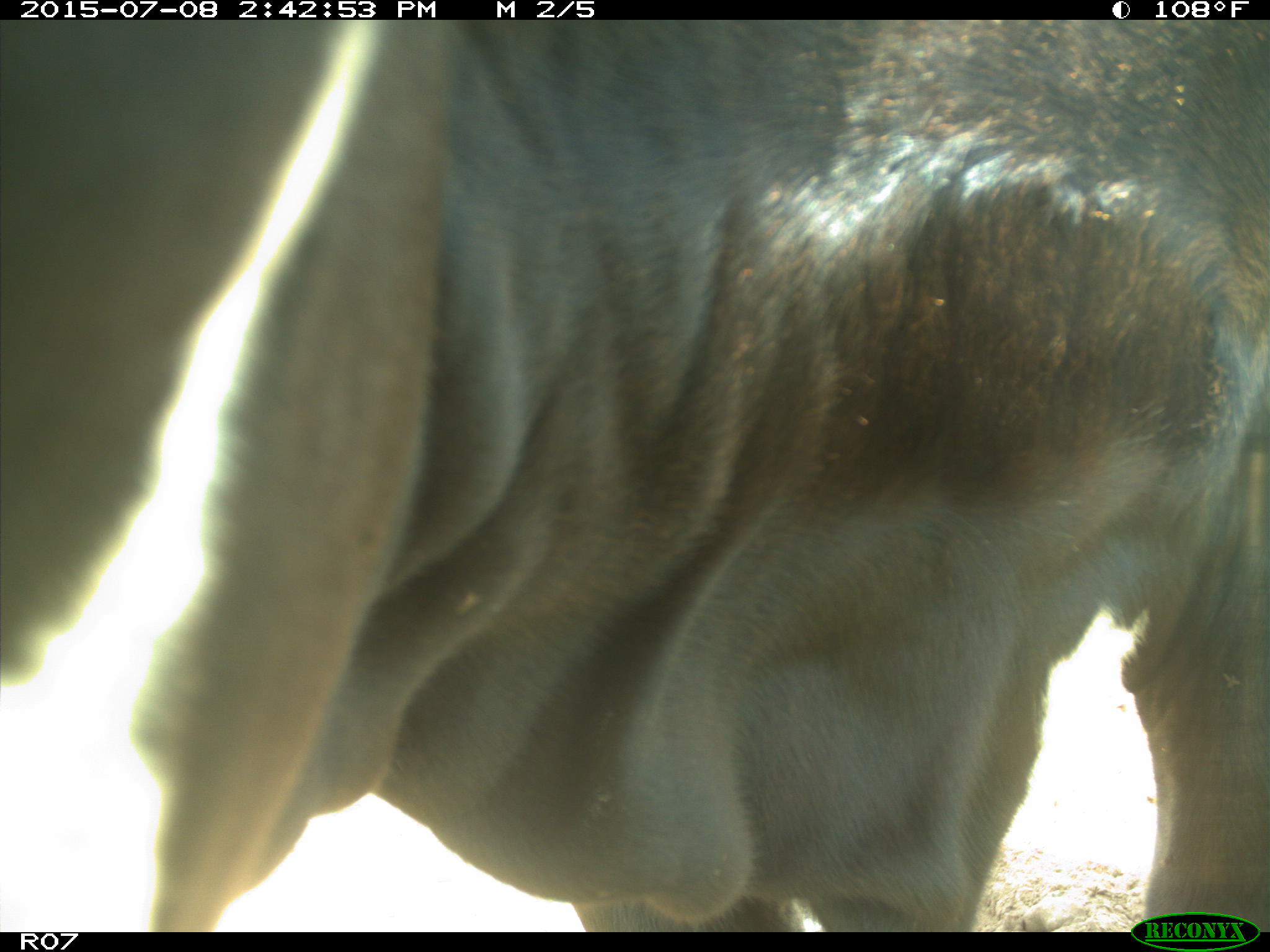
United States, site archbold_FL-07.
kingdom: Animalia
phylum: Chordata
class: Mammalia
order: Artiodactyla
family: Bovidae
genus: Bos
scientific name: Bos taurus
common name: domestic cow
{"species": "Bos taurus (domestic cow)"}